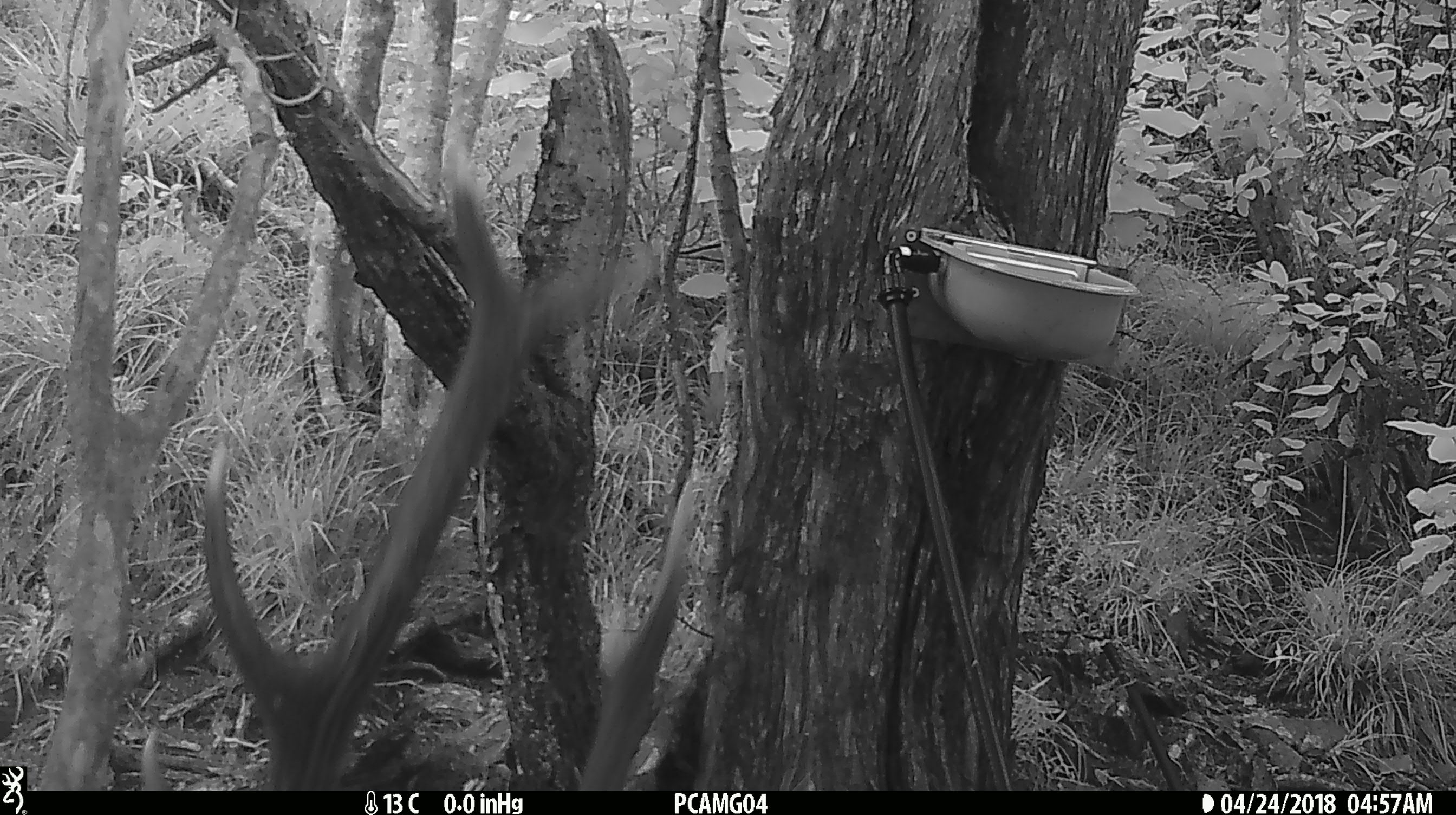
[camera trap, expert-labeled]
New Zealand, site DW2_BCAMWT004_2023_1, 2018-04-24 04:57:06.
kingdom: Animalia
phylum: Chordata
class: Mammalia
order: Artiodactyla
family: Cervidae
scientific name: Cervidae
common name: deer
Deer (Cervidae).